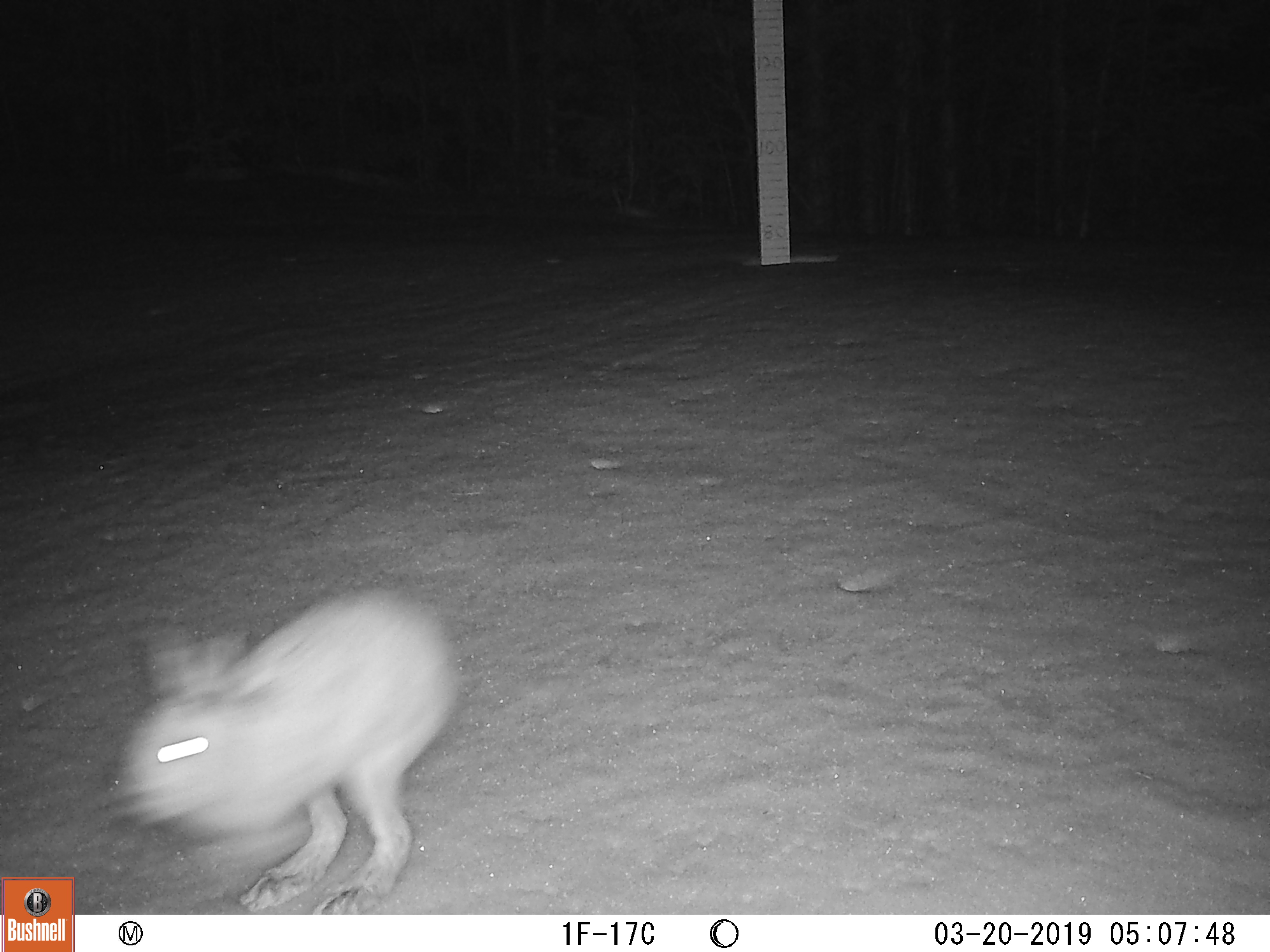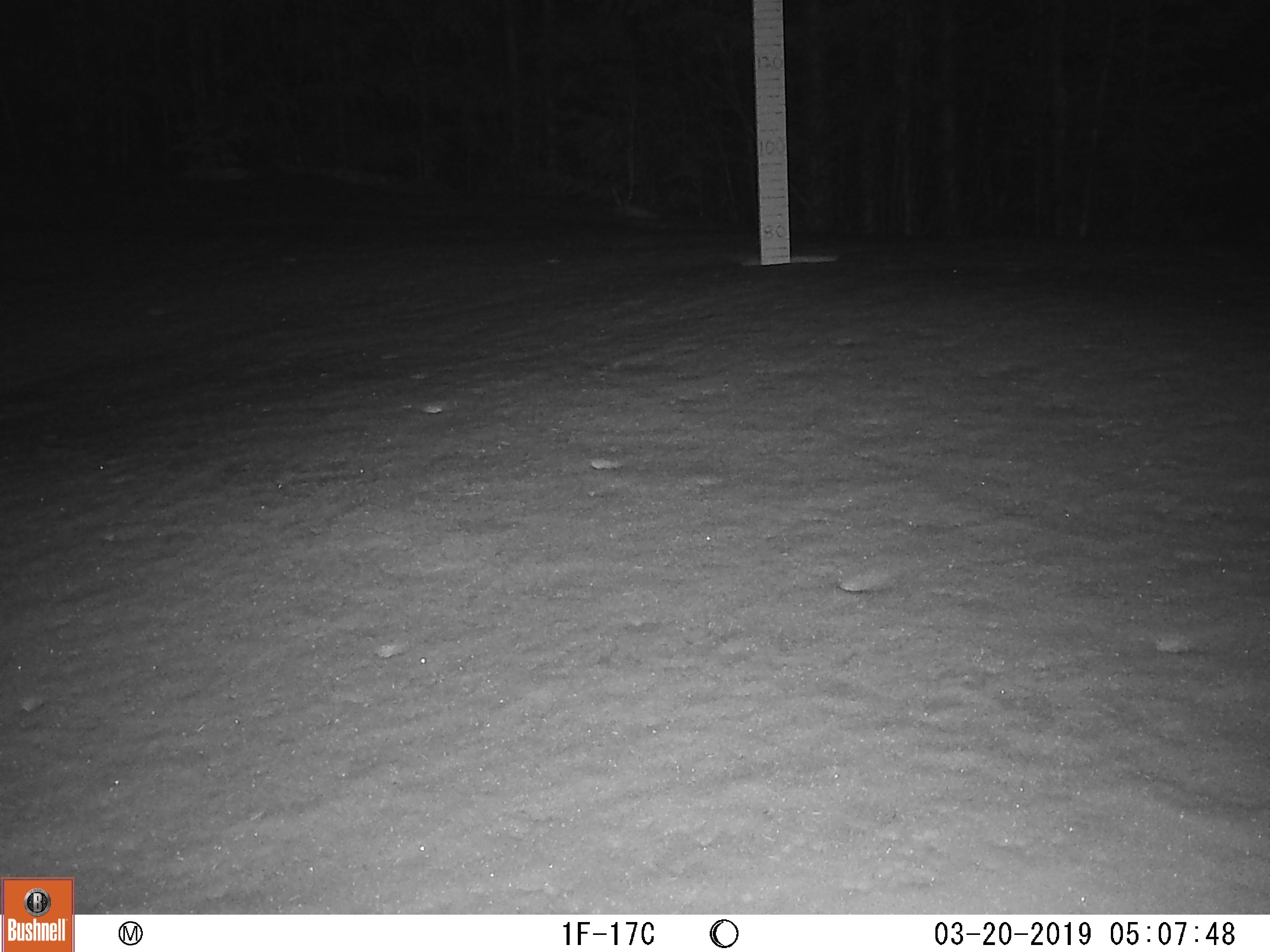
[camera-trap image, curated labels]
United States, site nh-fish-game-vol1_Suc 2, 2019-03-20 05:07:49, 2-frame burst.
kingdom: Animalia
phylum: Chordata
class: Mammalia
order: Lagomorpha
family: Leporidae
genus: Lepus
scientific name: Lepus americanus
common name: snowshoe hare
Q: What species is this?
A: Snowshoe hare (Lepus americanus).